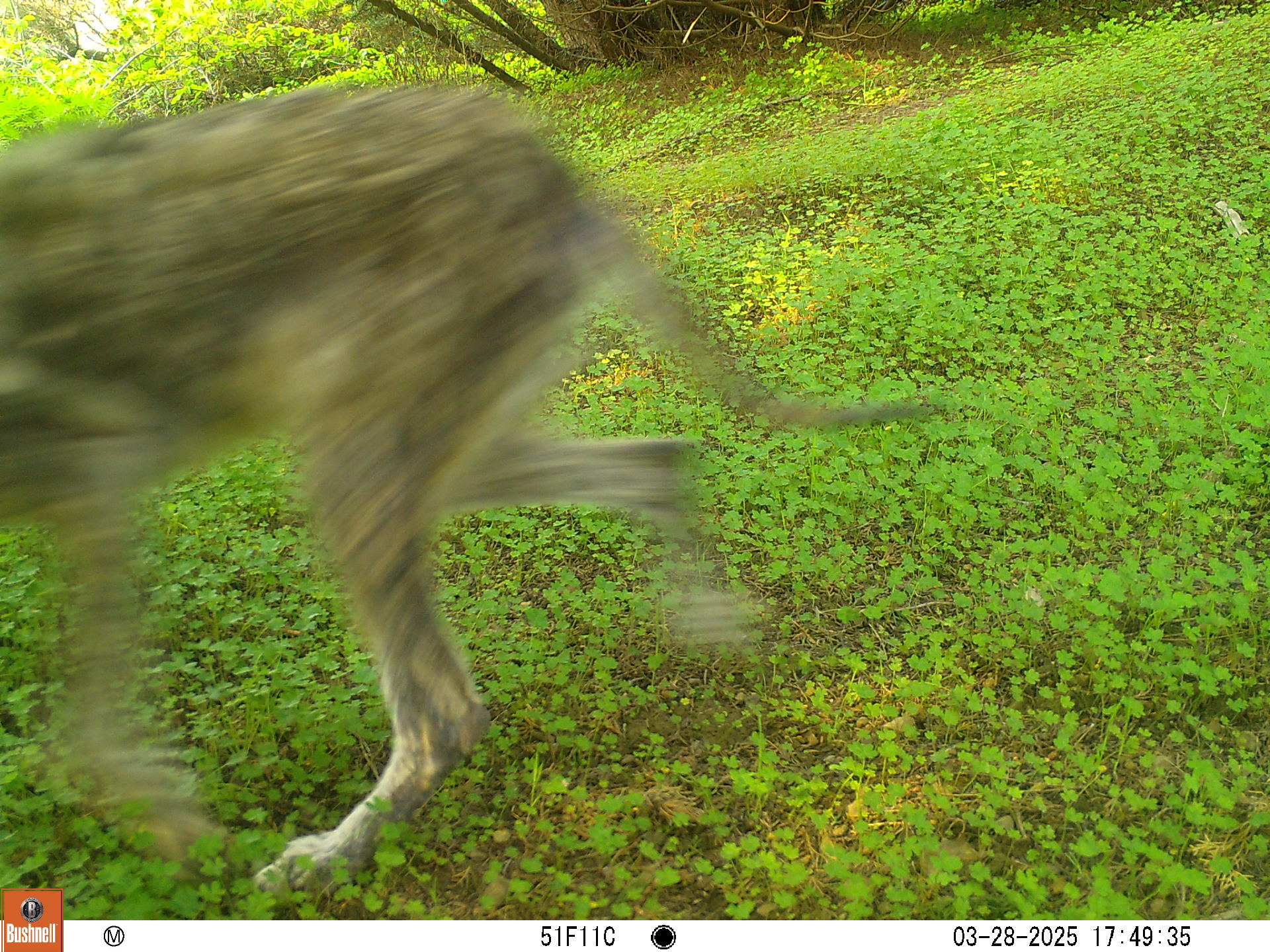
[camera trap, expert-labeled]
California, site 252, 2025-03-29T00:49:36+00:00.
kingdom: Animalia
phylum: Chordata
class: Mammalia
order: Carnivora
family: Canidae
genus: Canis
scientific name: Canis latrans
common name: coyote